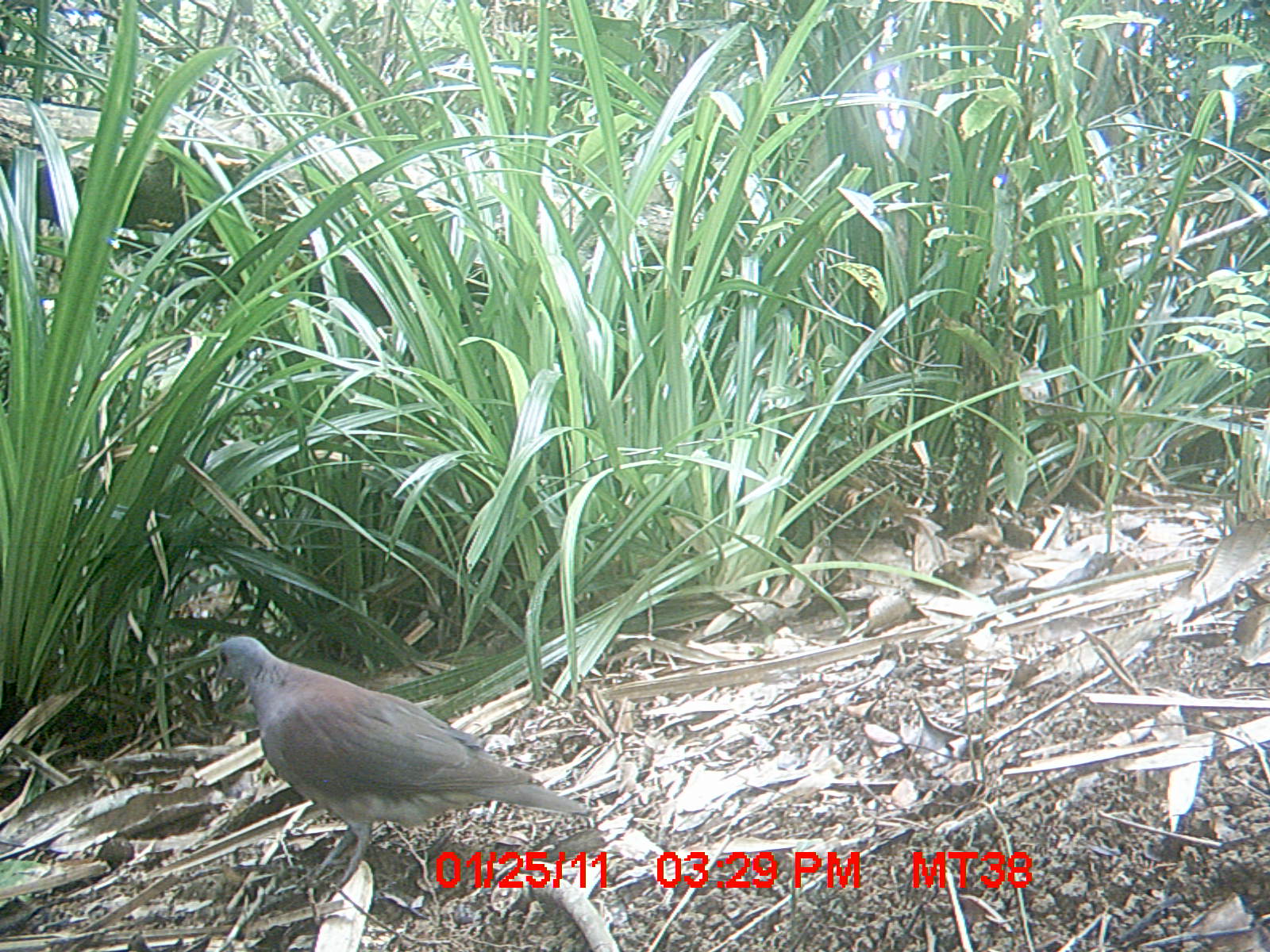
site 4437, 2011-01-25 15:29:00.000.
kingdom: Animalia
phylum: Chordata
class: Aves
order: Columbiformes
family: Columbidae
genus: Streptopelia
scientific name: Streptopelia picturata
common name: malagasy turtle dove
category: nesoenas picturata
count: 1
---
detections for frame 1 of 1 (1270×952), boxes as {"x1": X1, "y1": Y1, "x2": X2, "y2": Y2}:
nesoenas picturata: {"x1": 195, "y1": 634, "x2": 589, "y2": 887}